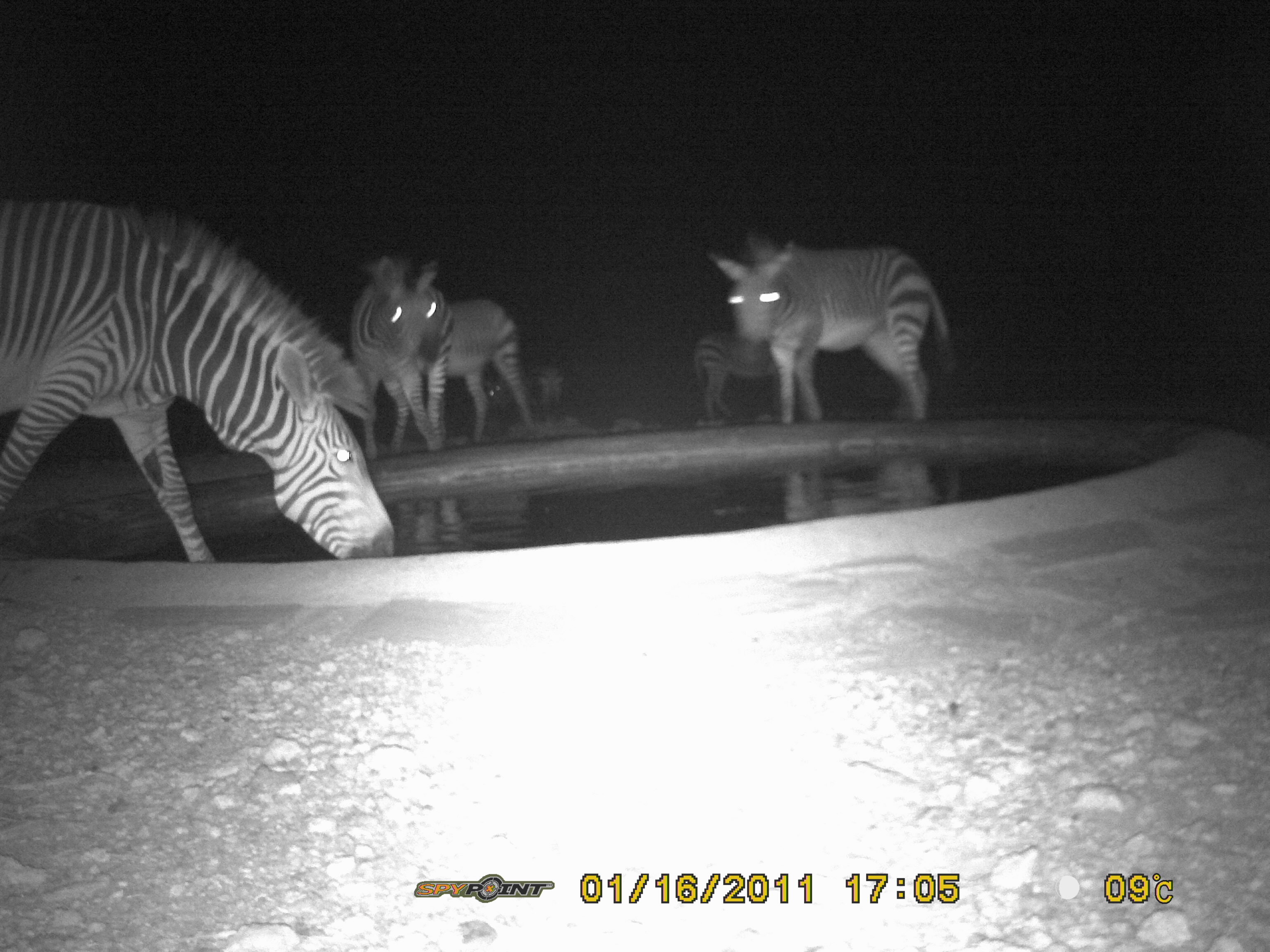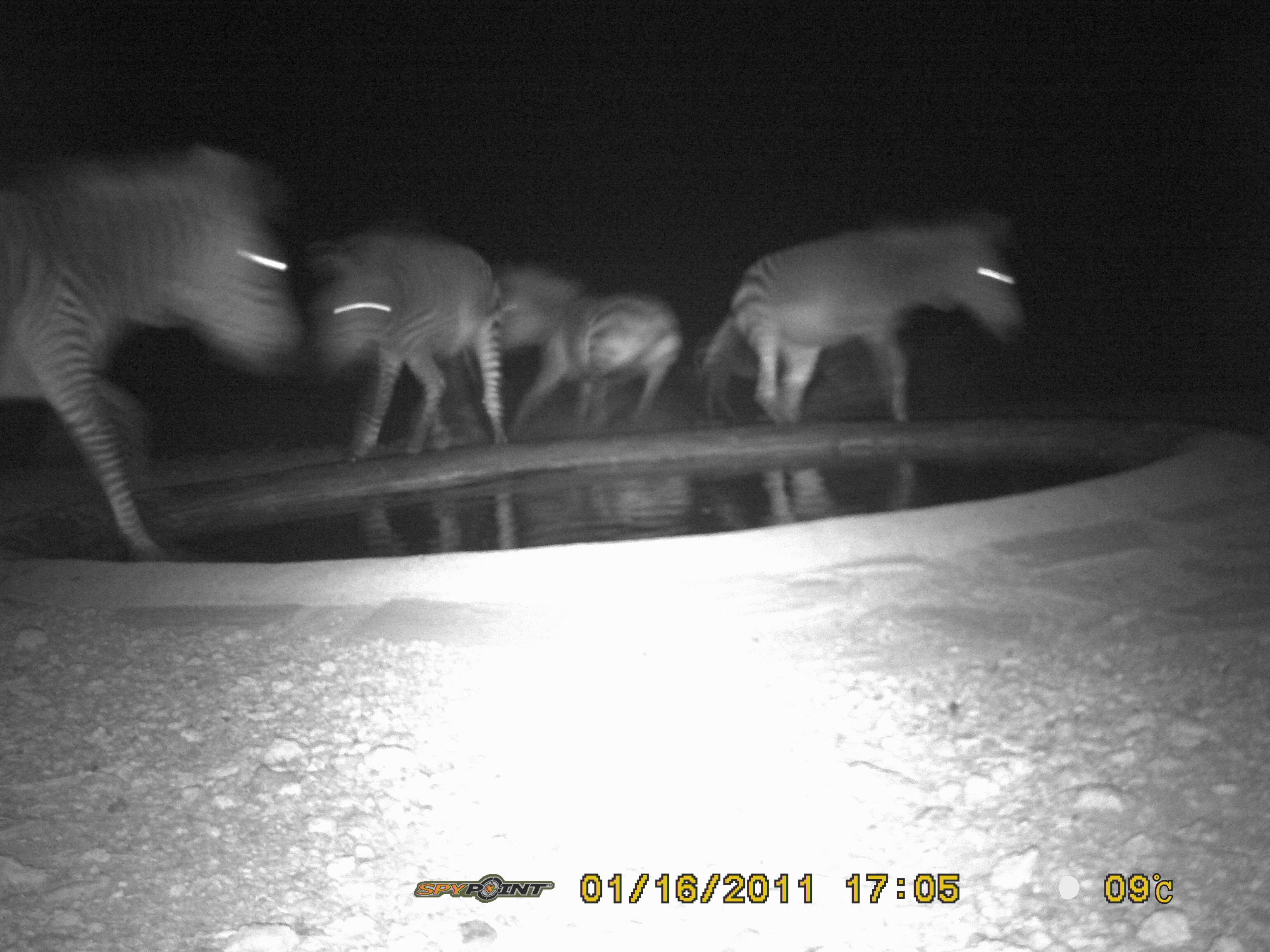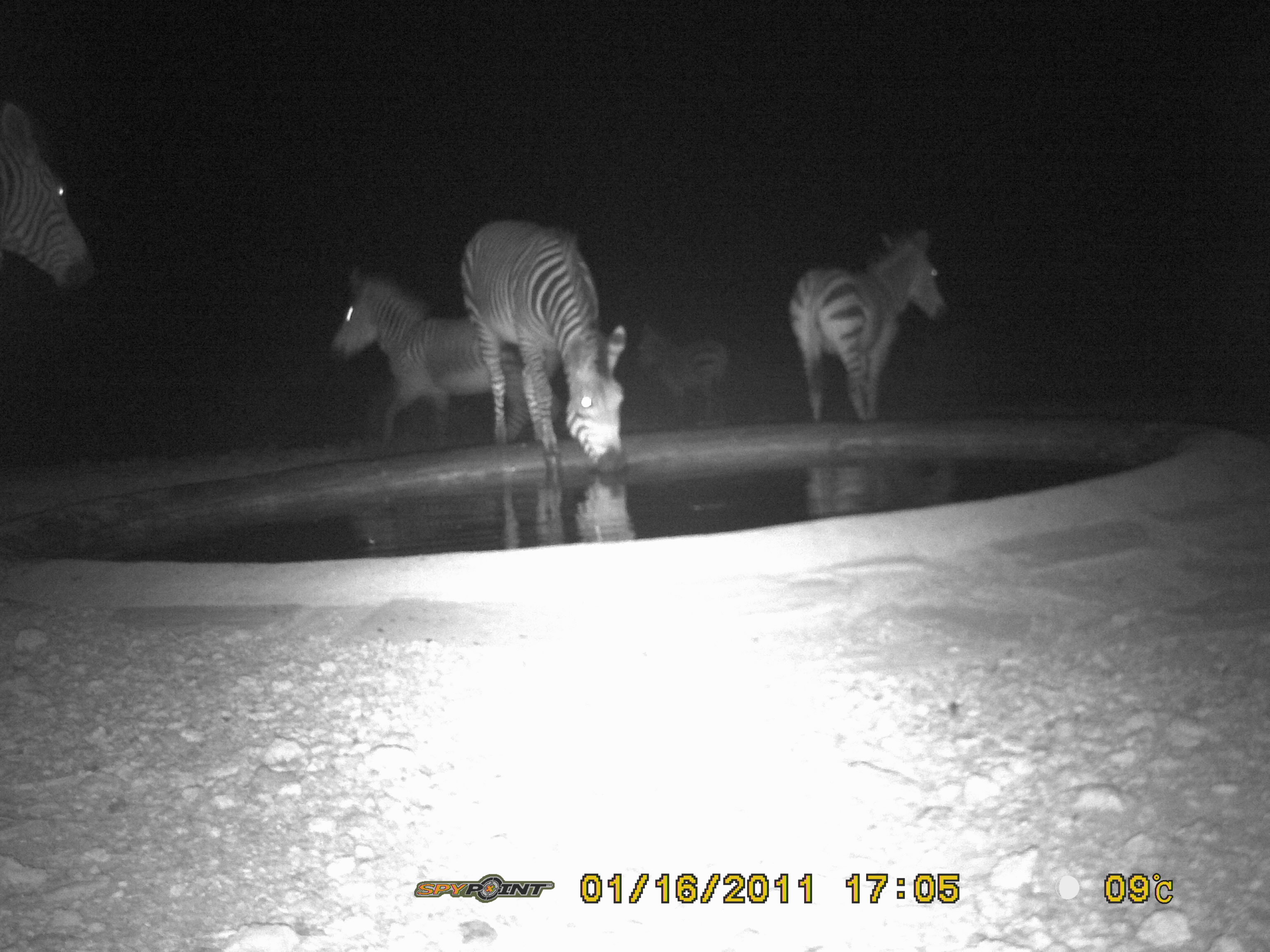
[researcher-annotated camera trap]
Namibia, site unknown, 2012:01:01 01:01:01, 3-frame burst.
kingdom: Animalia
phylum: Chordata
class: Mammalia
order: Perissodactyla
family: Equidae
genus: Equus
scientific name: Equus zebra hartmannae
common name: hartmann's mountain zebra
Equus zebra hartmannae (hartmann's mountain zebra).